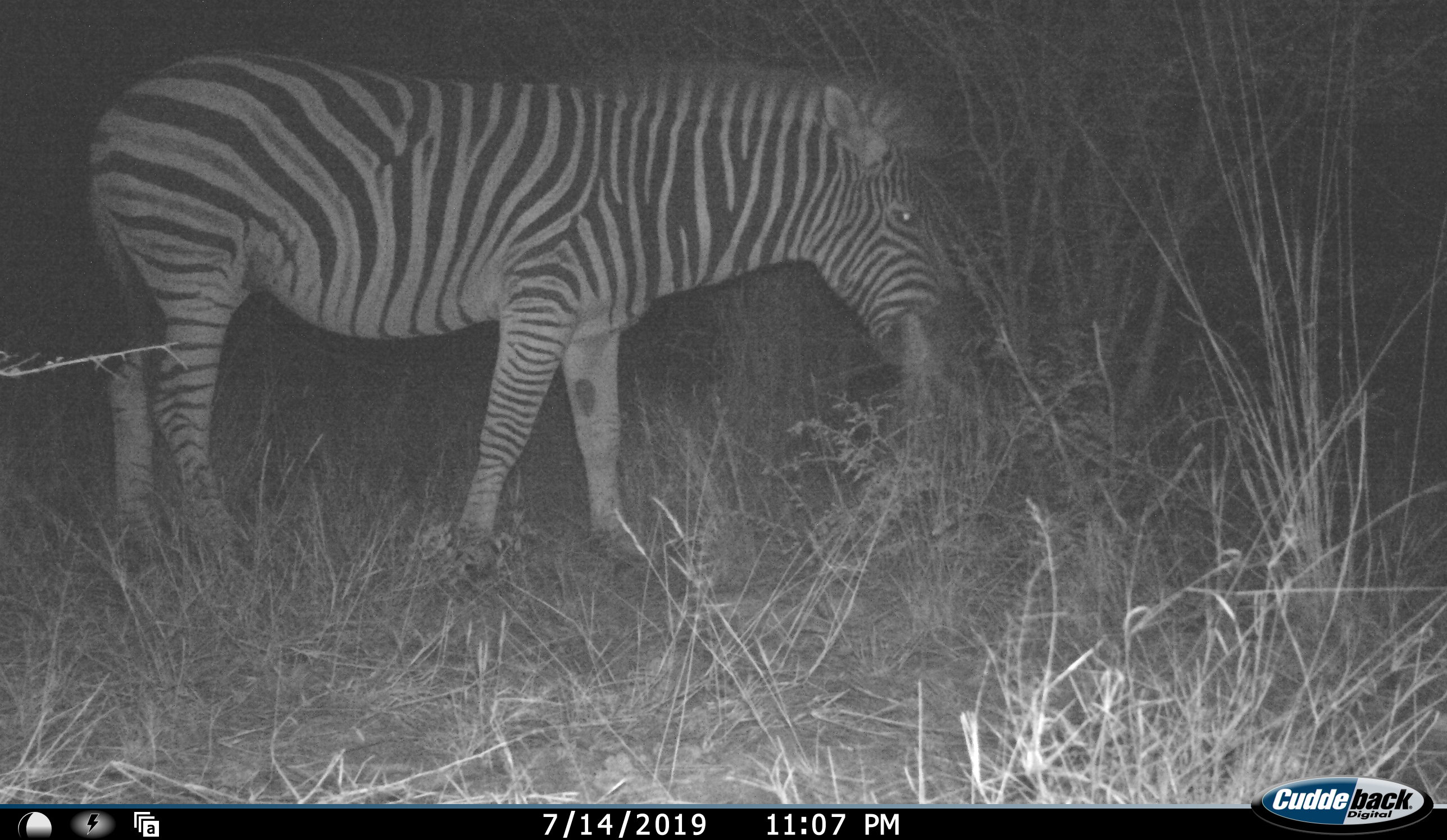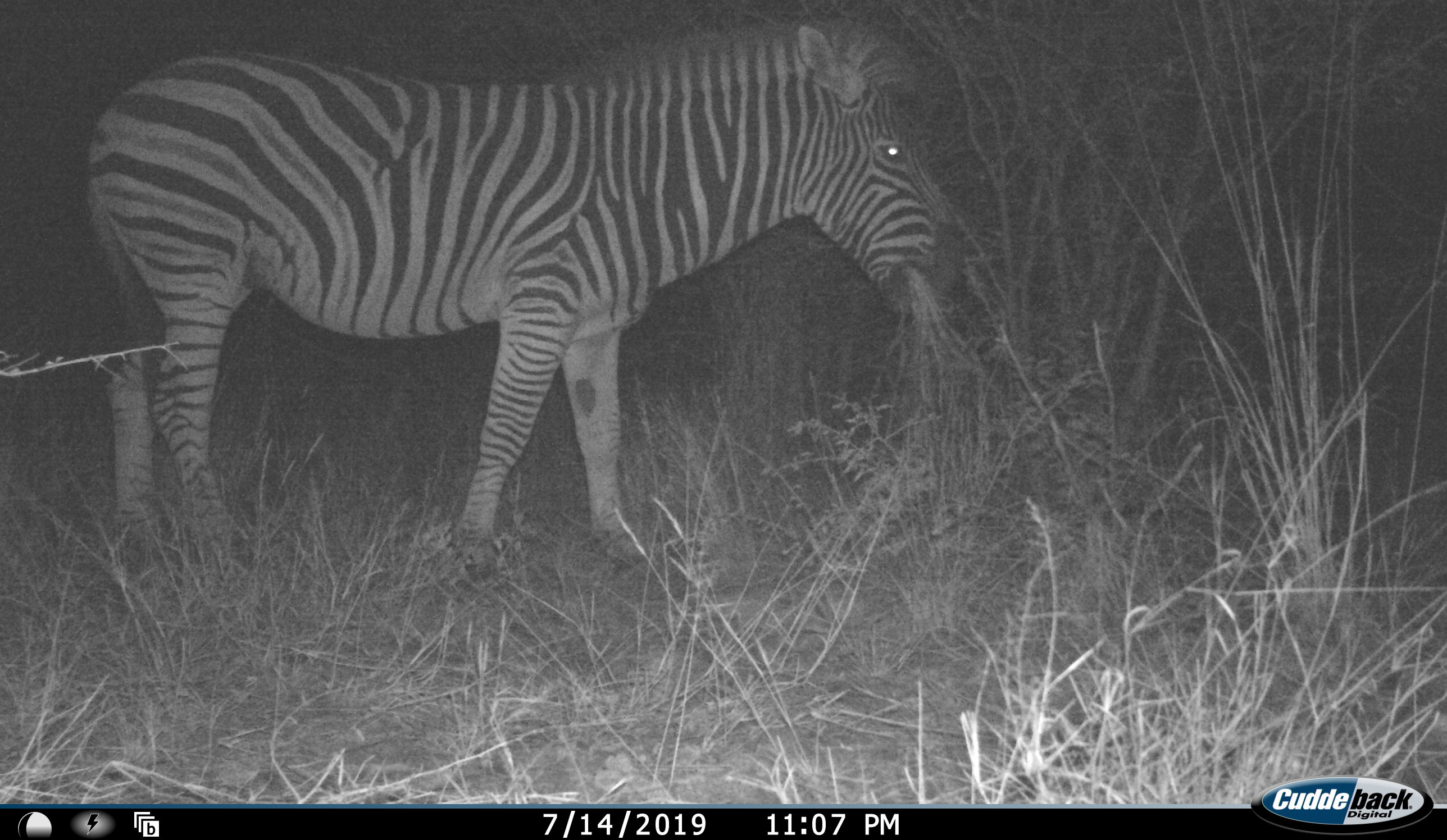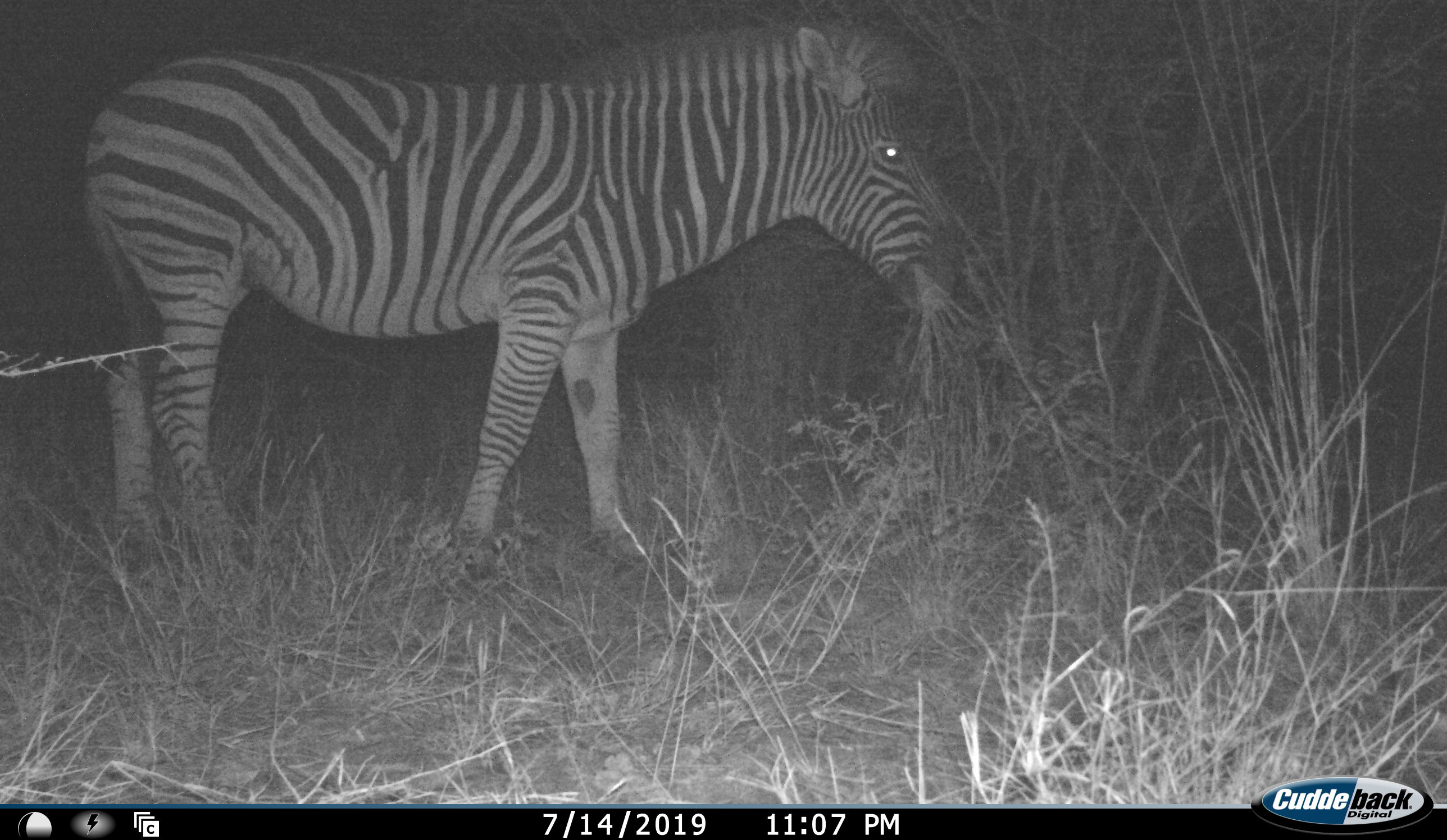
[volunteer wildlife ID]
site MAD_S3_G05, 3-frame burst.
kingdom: Animalia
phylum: Chordata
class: Mammalia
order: Perissodactyla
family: Equidae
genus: Equus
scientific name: Equus quagga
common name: plains zebra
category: zebraplains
Zebraplains (plains zebra) (Equus quagga), count 1. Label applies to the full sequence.